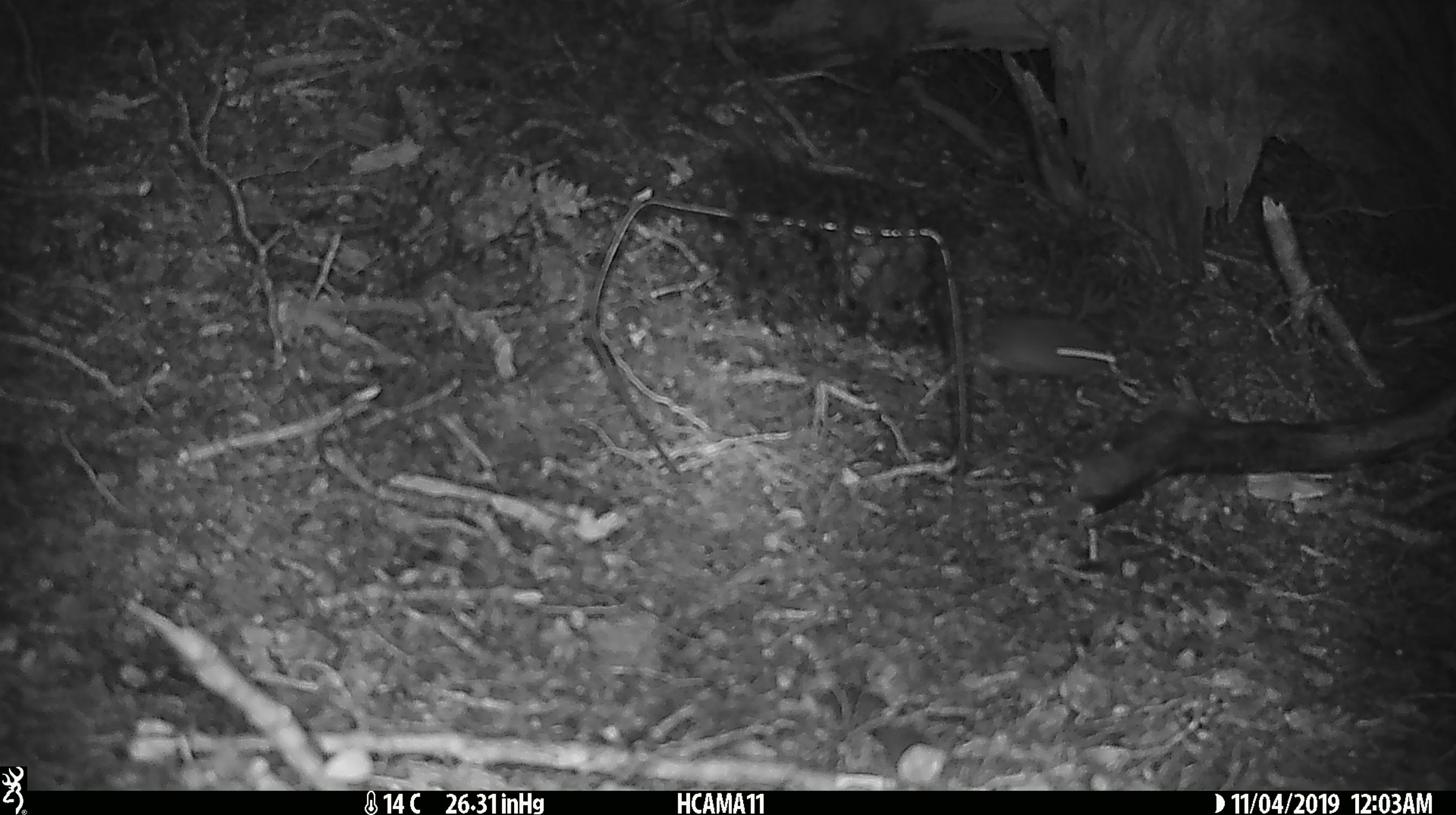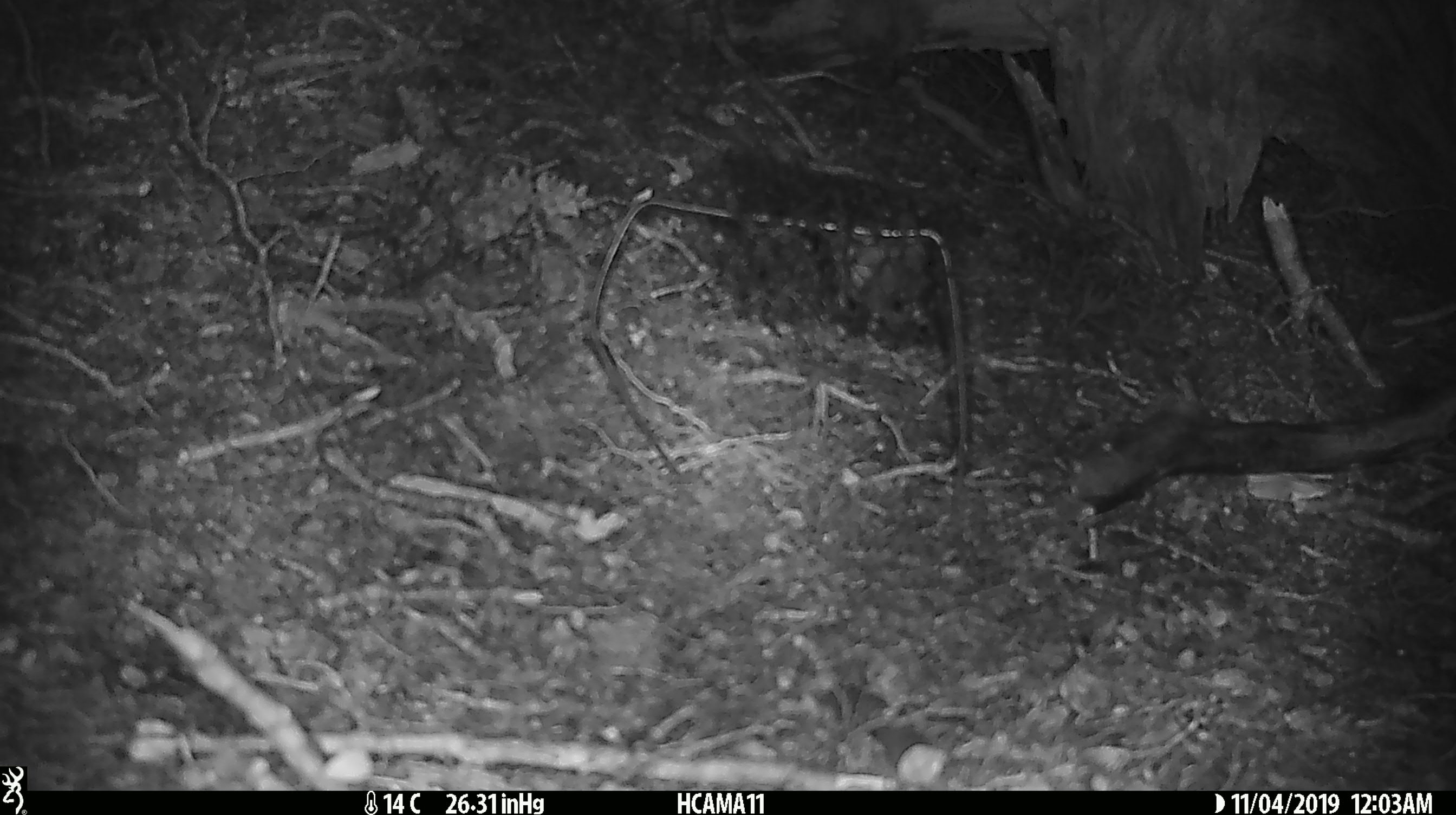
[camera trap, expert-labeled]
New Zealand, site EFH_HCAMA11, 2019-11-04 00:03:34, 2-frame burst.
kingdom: Animalia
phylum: Chordata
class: Mammalia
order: Rodentia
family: Muridae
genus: Mus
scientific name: Mus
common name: mouse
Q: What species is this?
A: Mouse (Mus).